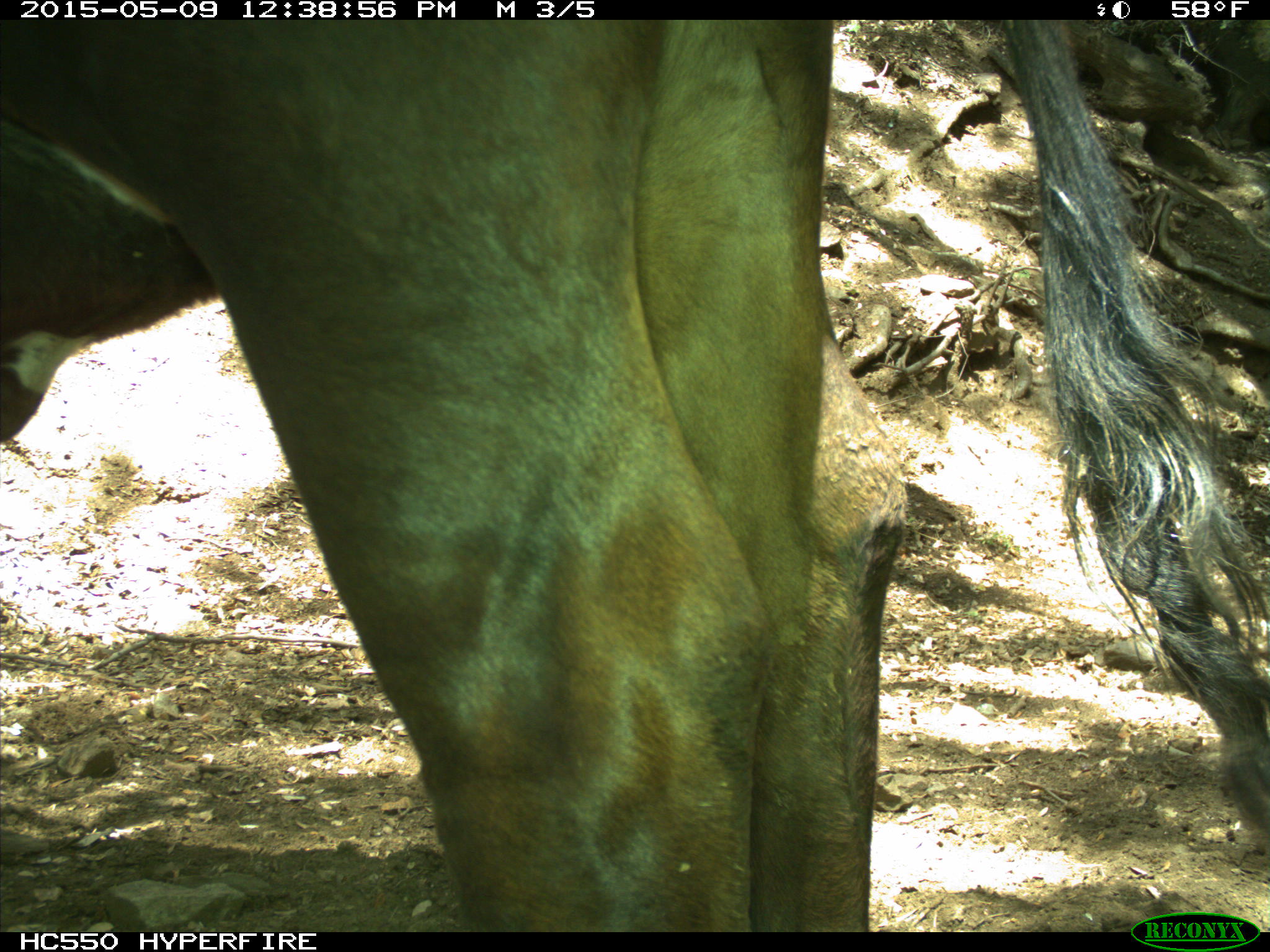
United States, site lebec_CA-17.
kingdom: Animalia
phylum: Chordata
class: Mammalia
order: Artiodactyla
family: Bovidae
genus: Bos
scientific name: Bos taurus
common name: domestic cow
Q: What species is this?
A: Bos taurus (domestic cow).